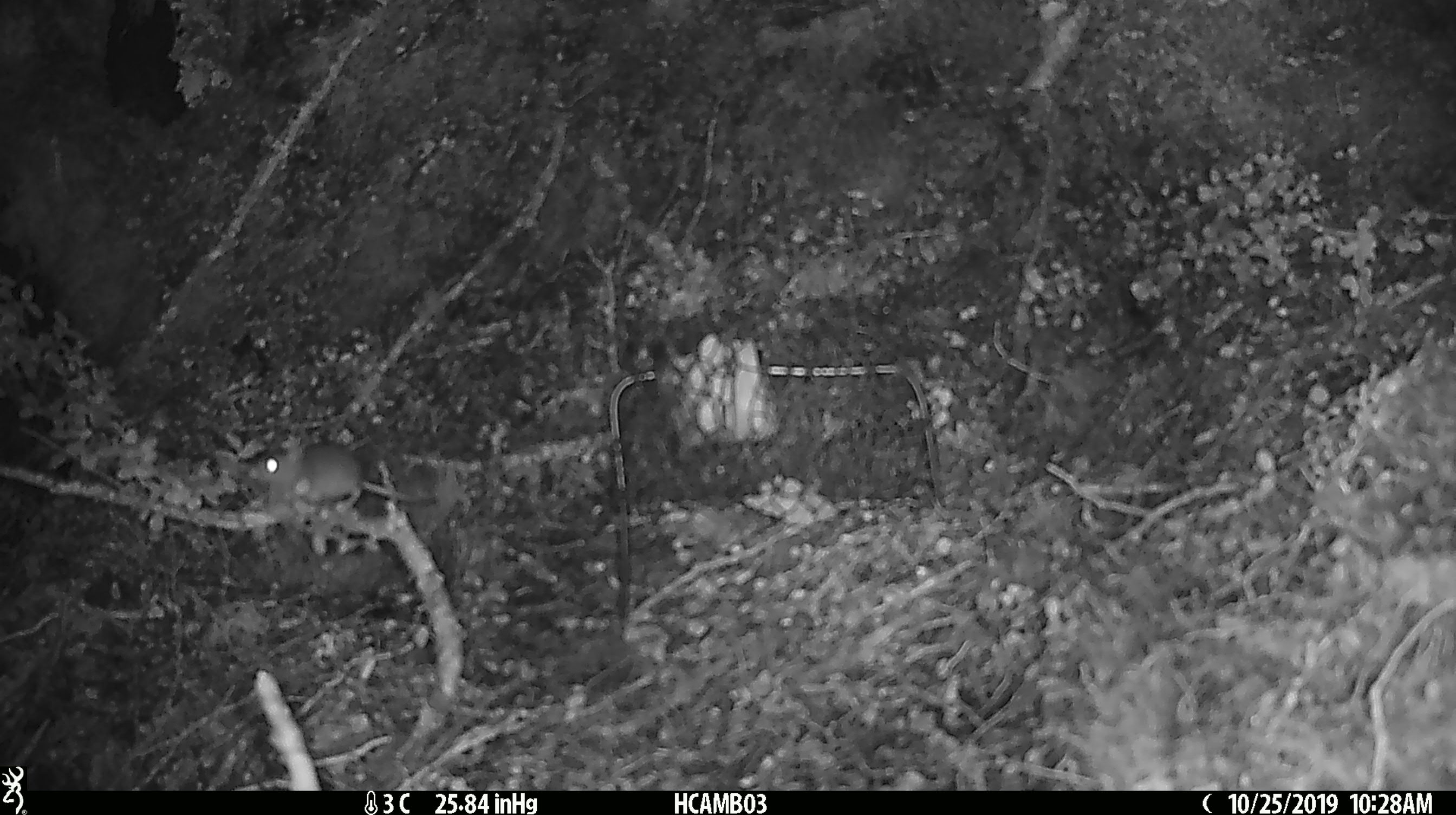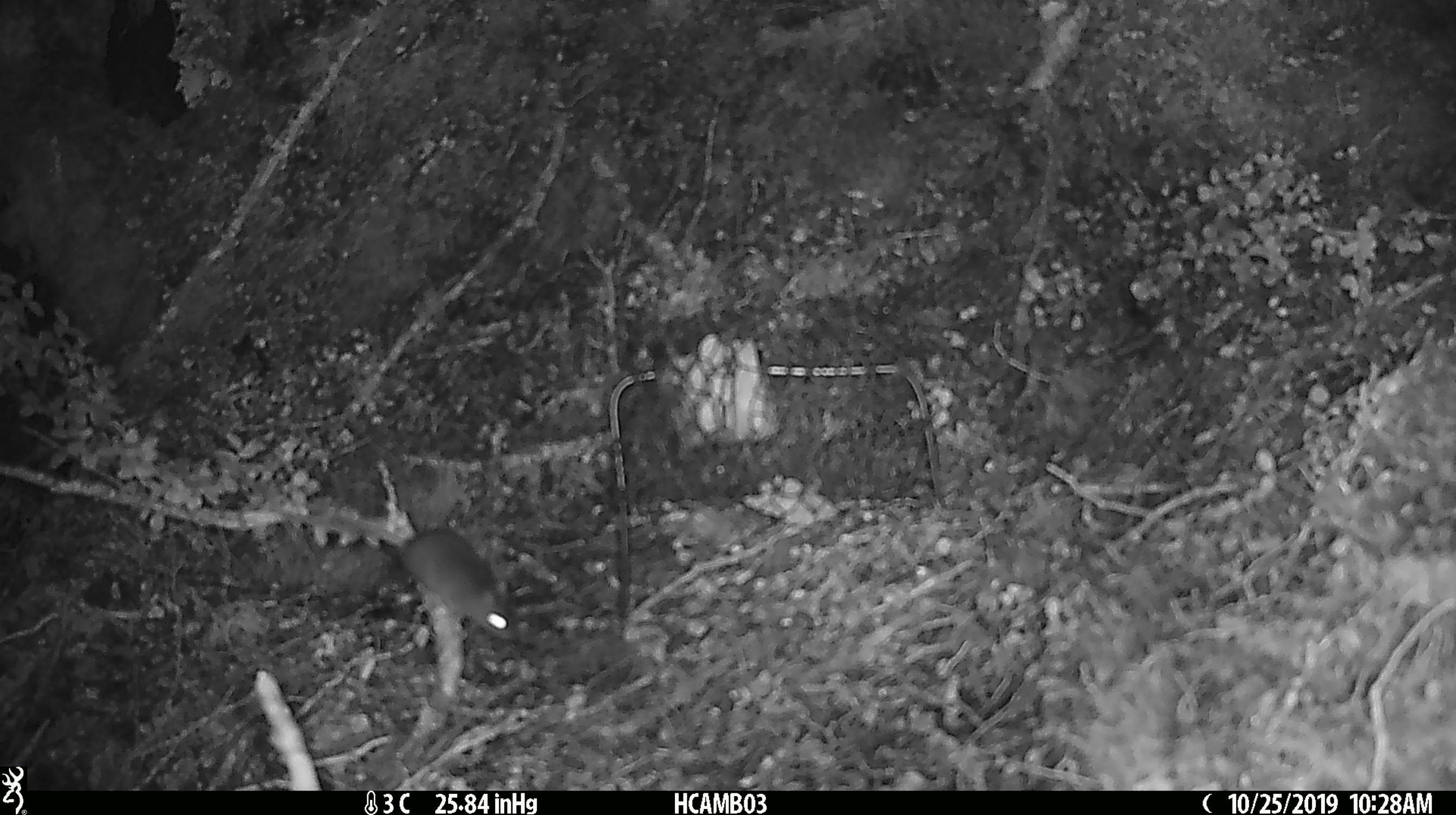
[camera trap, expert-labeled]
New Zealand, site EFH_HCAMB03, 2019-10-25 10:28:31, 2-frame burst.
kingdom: Animalia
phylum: Chordata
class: Mammalia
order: Rodentia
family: Muridae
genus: Mus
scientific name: Mus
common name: mouse